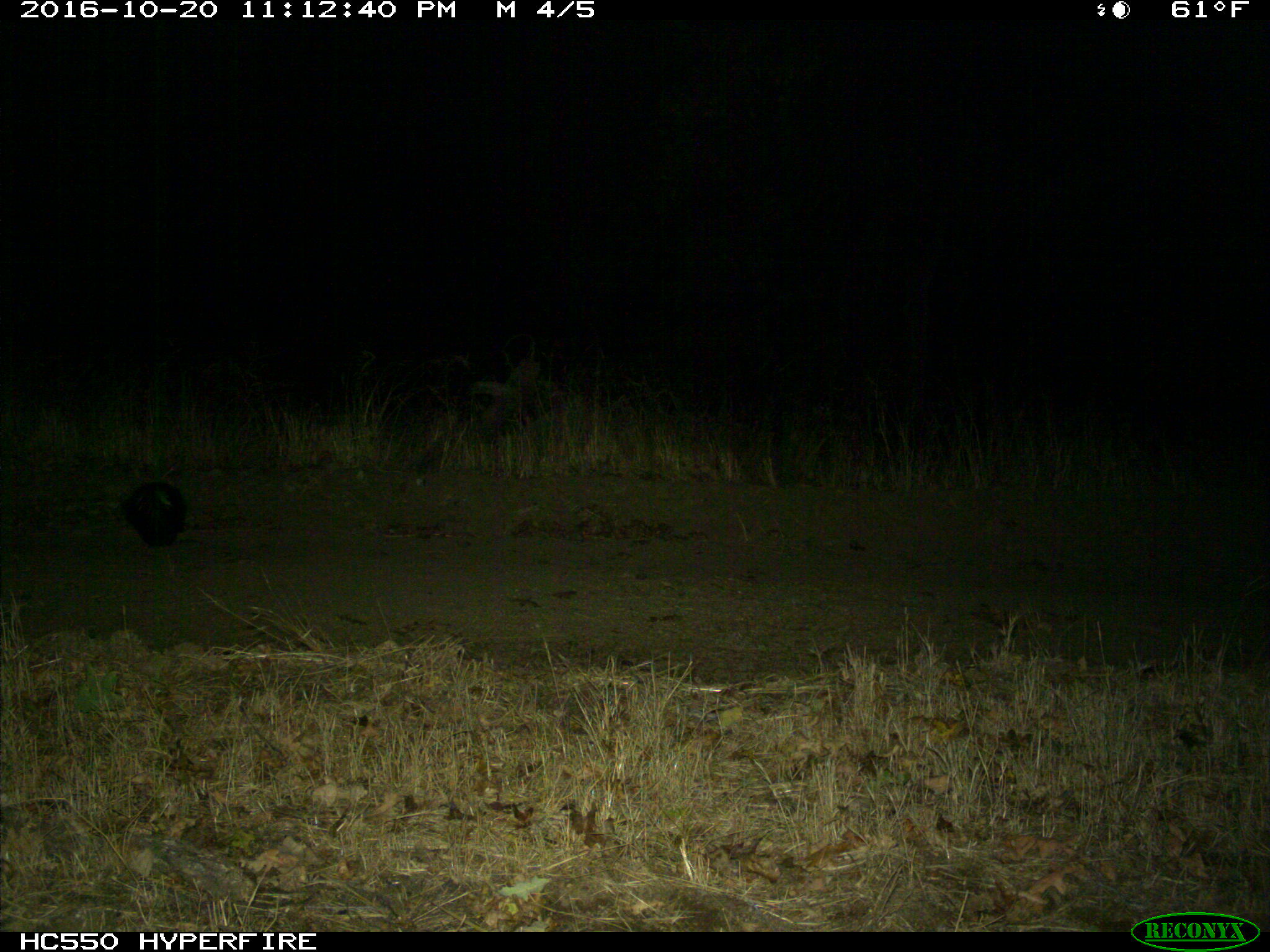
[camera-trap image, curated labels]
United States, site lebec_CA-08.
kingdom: Animalia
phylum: Chordata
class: Mammalia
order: Carnivora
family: Mephitidae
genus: Mephitis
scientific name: Mephitis mephitis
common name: striped skunk